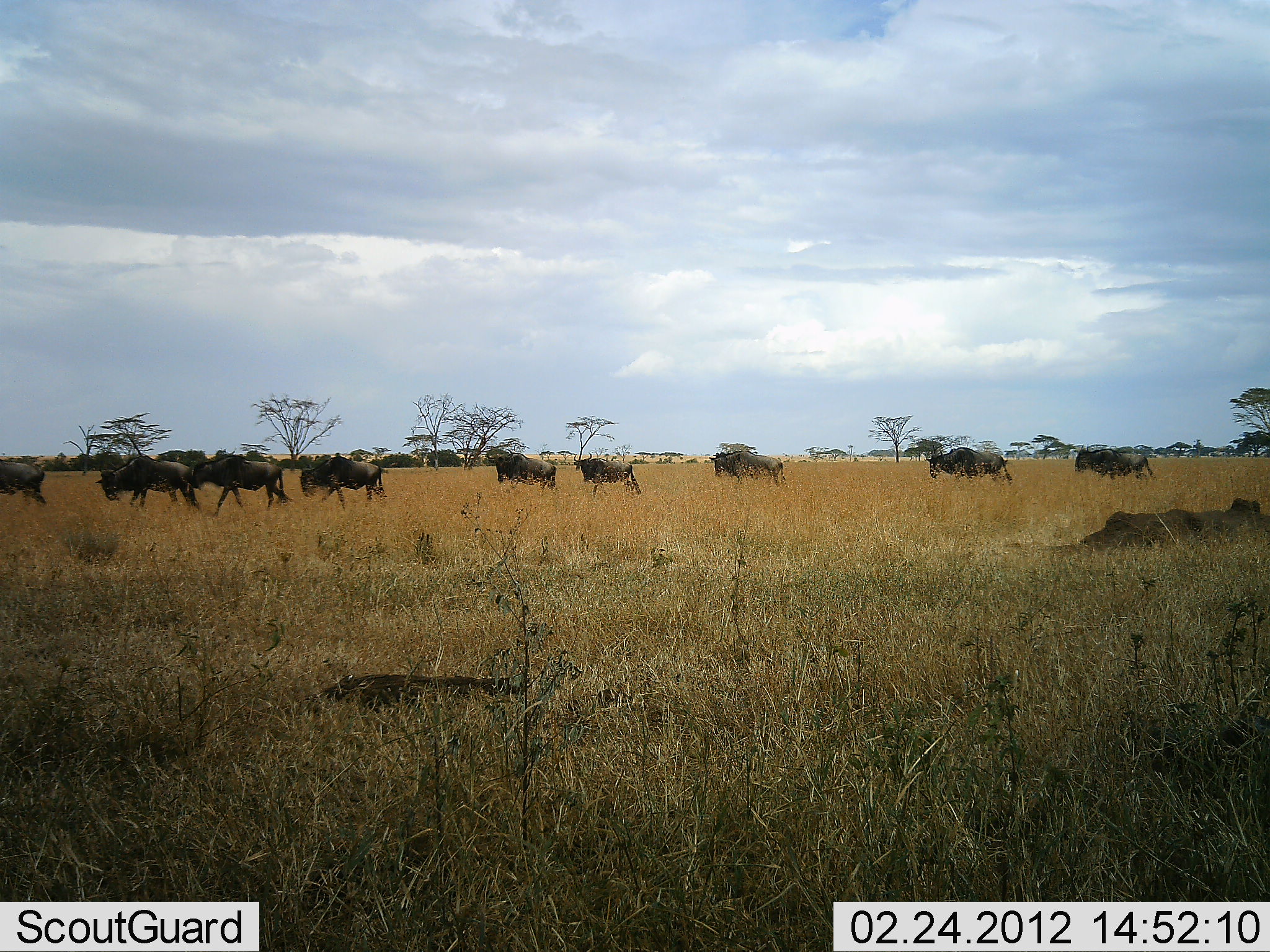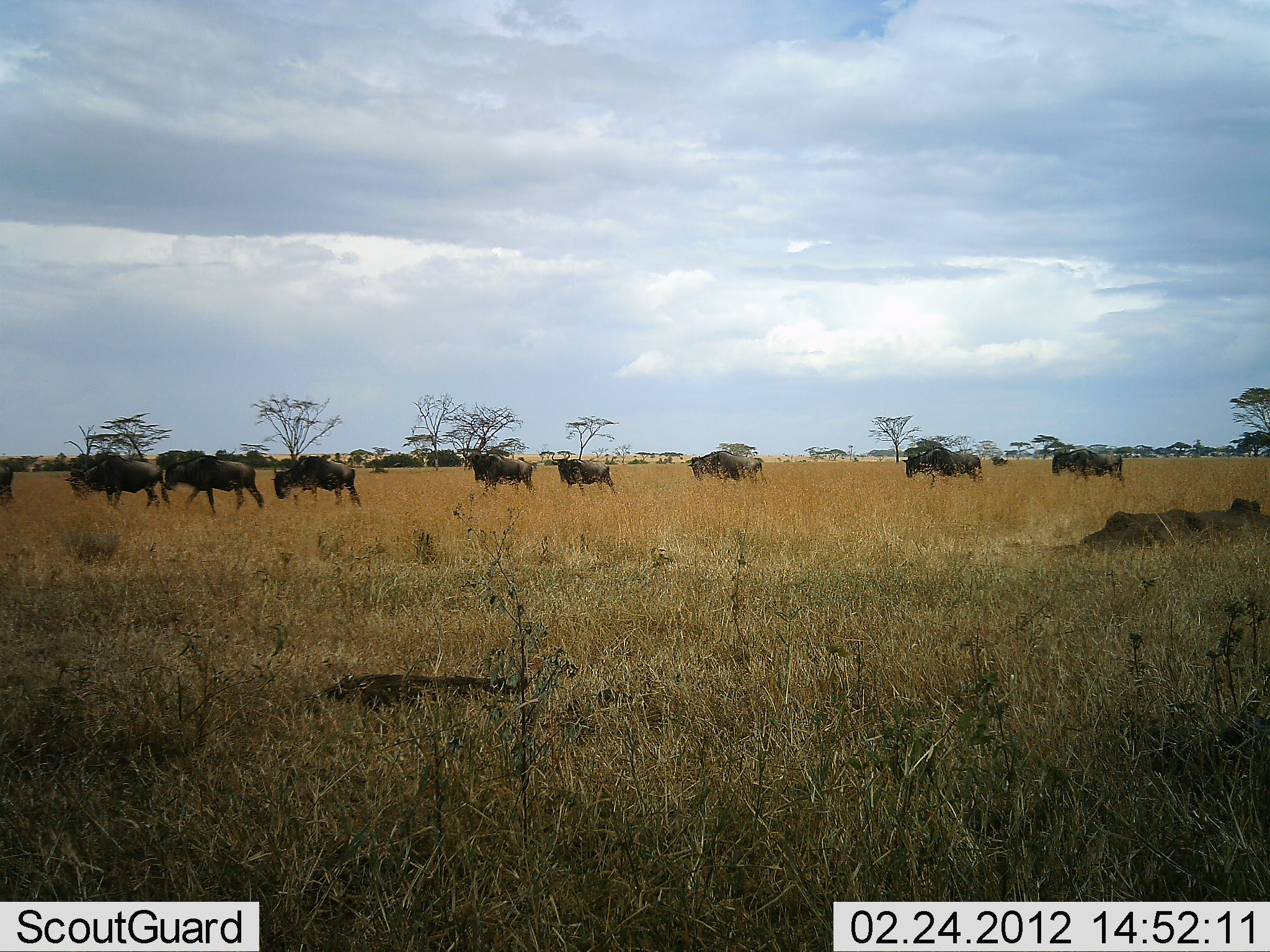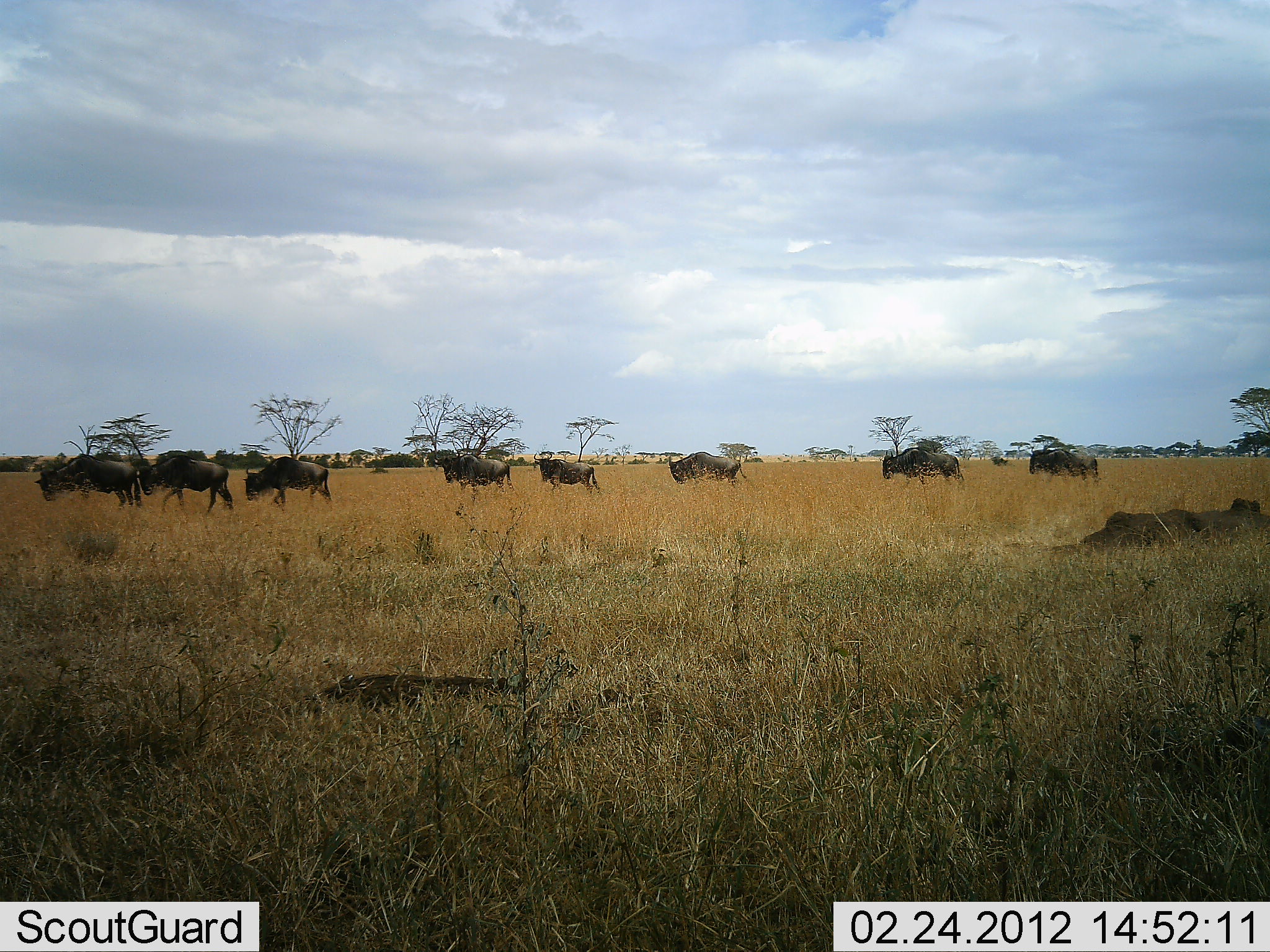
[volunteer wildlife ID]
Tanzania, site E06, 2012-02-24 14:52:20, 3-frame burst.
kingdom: Animalia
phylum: Chordata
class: Mammalia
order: Artiodactyla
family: Bovidae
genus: Connochaetes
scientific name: Connochaetes taurinus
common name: blue wildebeest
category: wildebeest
Wildebeest (blue wildebeest) (Connochaetes taurinus), count 9. Behavior (volunteer vote fractions): standing 4%, resting 0%, moving 100%, interacting 0%. Young present (vote fraction): 0%. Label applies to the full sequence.